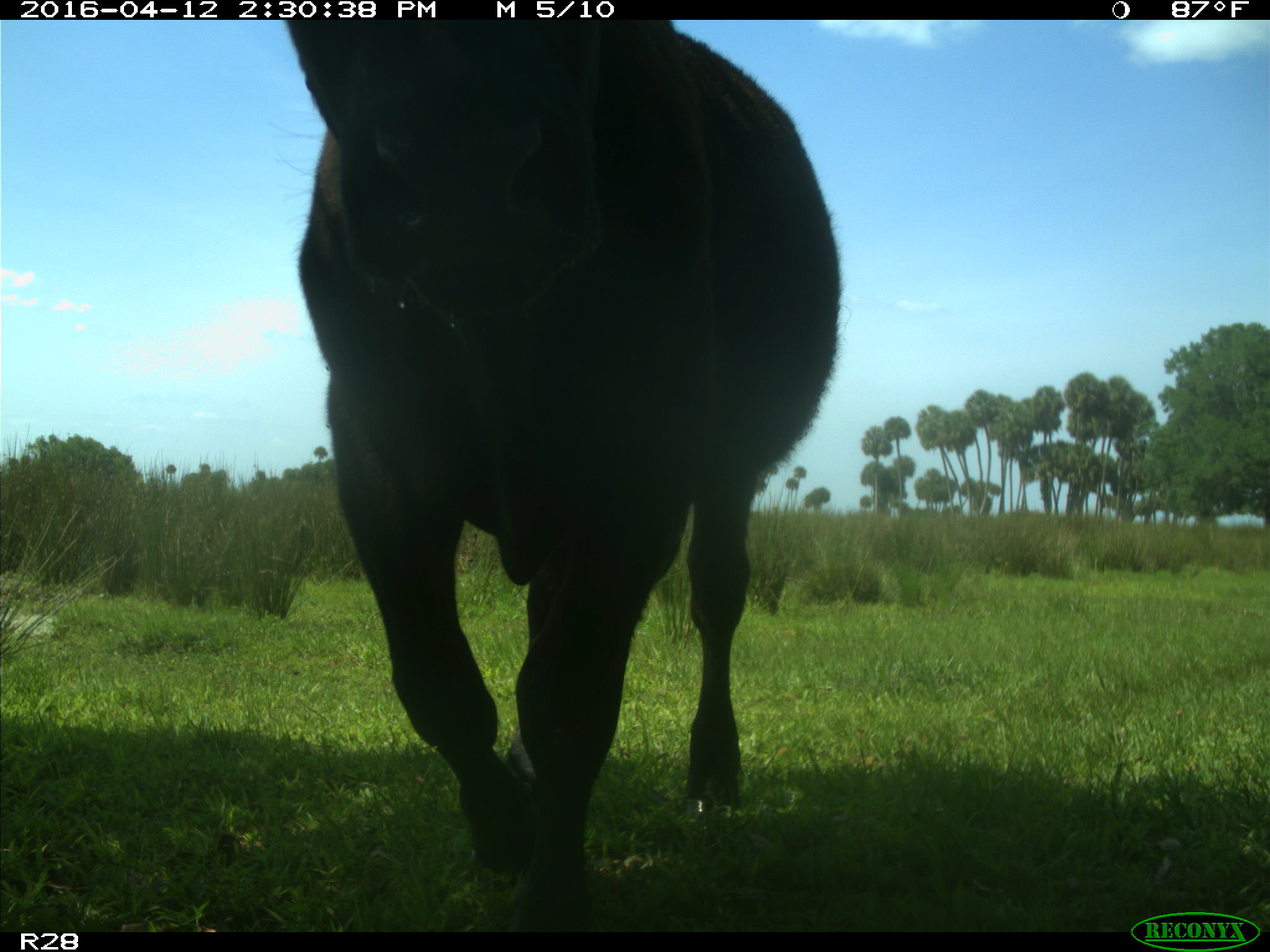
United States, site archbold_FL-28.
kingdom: Animalia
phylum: Chordata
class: Mammalia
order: Artiodactyla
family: Bovidae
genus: Bos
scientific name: Bos taurus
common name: domestic cow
Bos taurus (domestic cow).